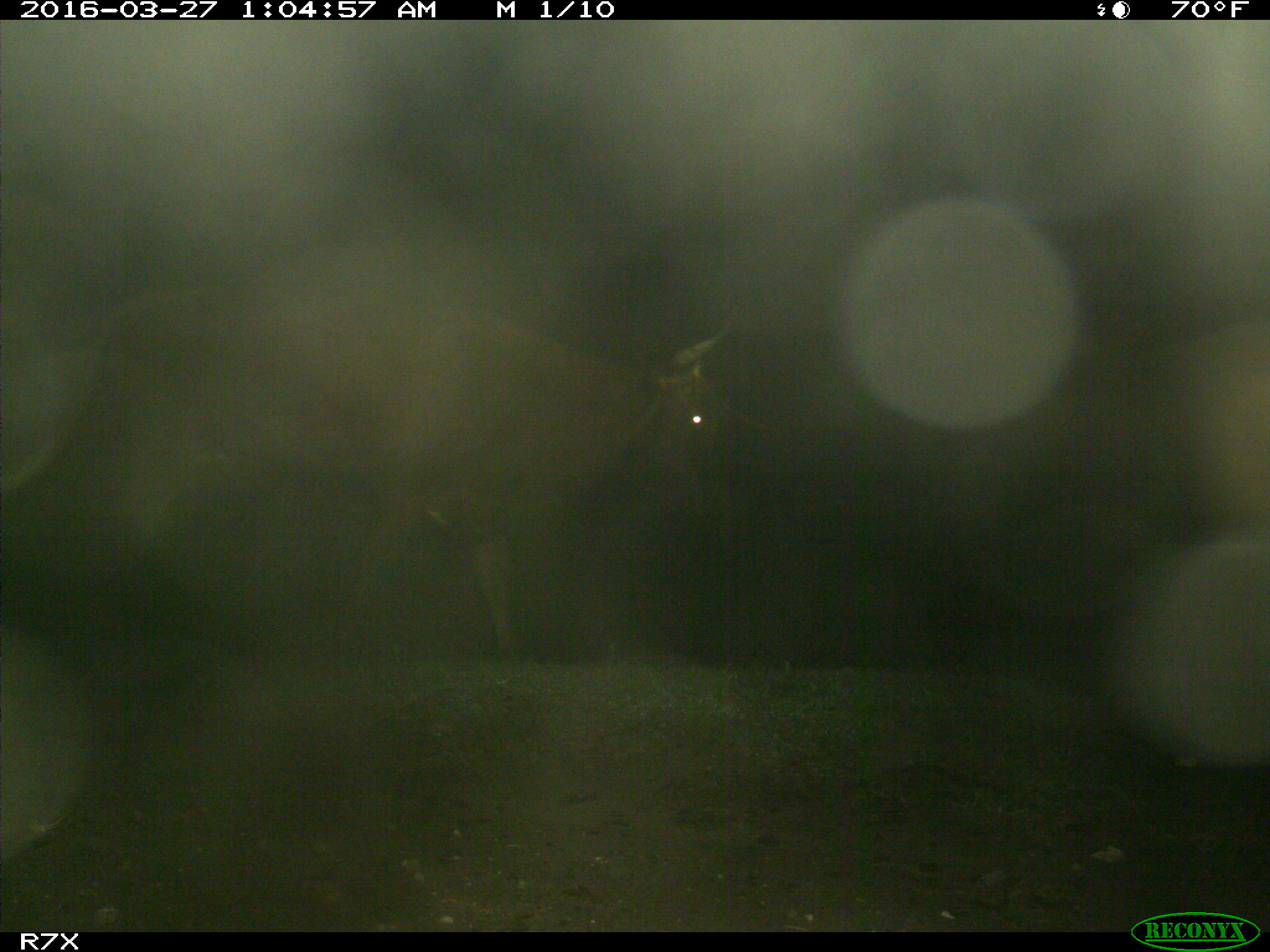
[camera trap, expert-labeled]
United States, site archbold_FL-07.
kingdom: Animalia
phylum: Chordata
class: Mammalia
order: Artiodactyla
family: Bovidae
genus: Bos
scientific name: Bos taurus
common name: domestic cow